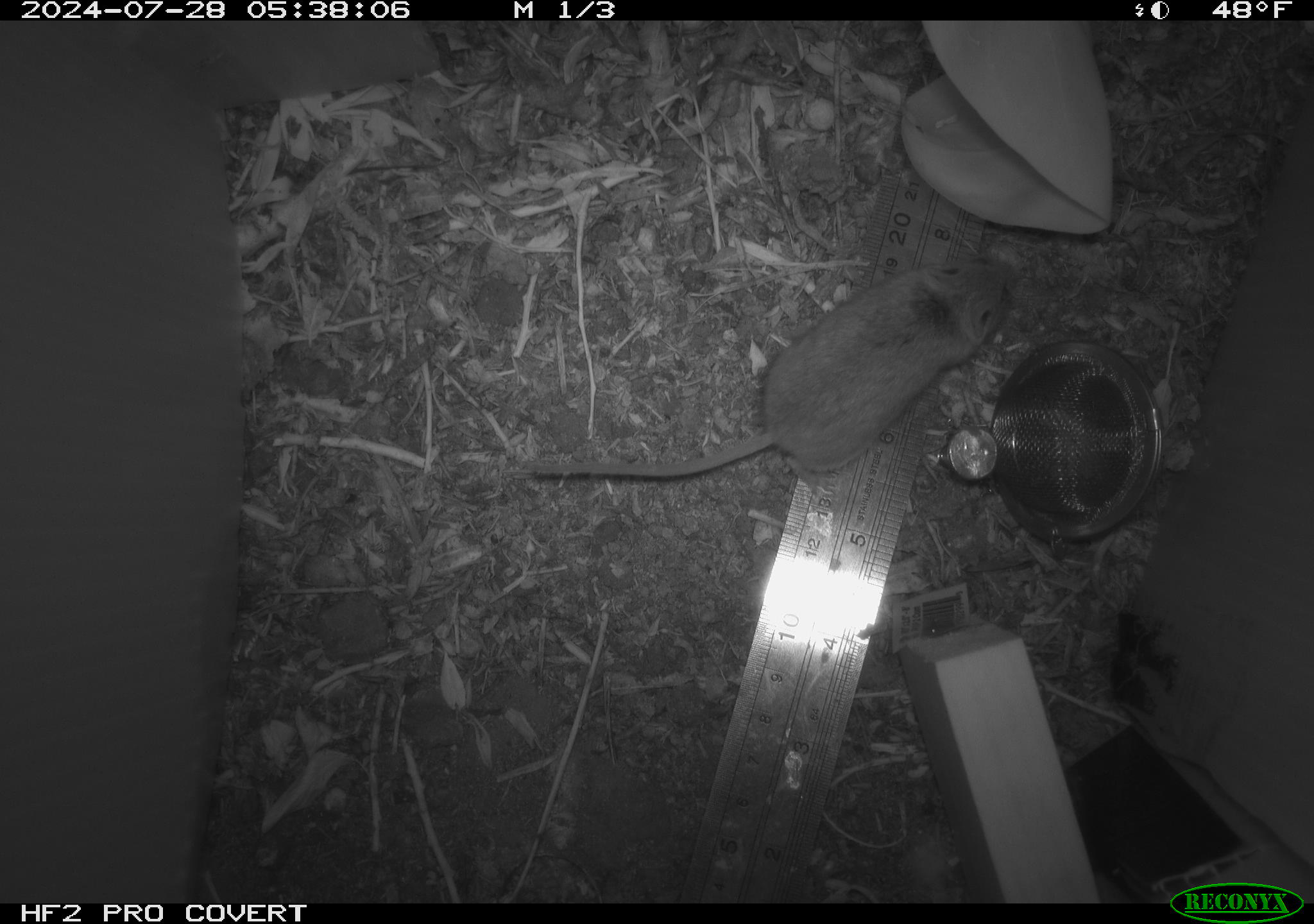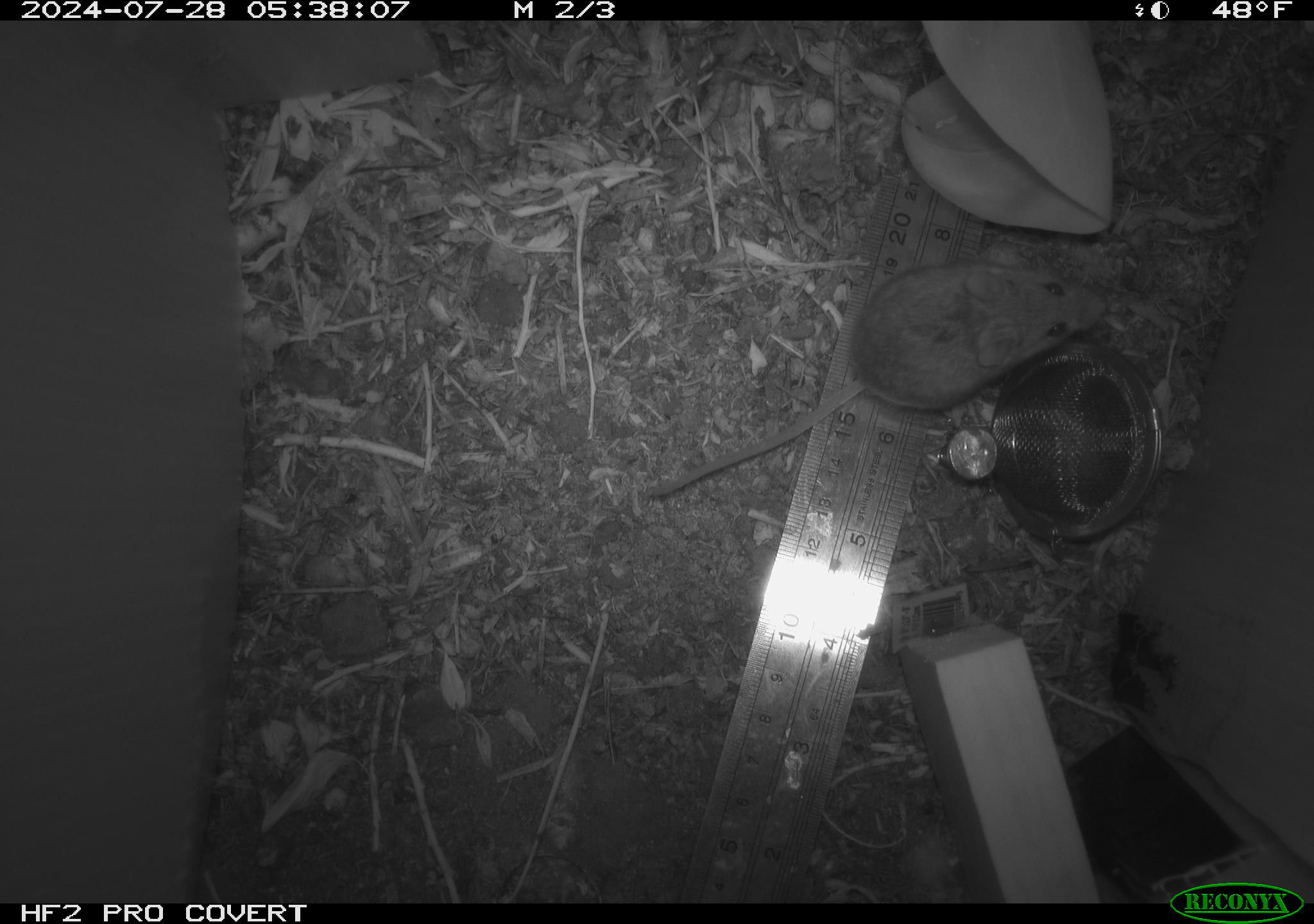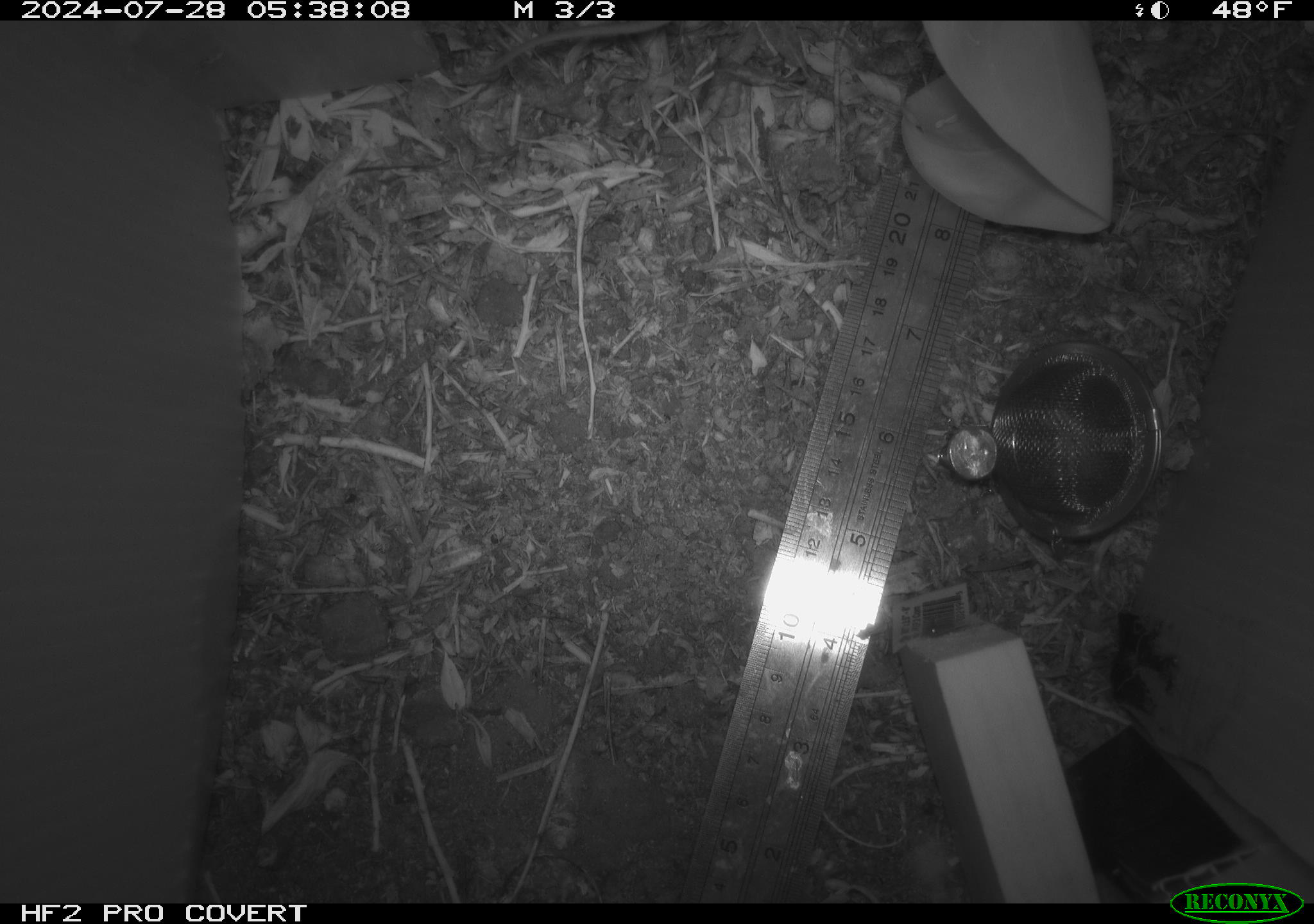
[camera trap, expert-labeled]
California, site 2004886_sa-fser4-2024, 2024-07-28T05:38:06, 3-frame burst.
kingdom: Animalia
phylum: Chordata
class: Mammalia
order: Rodentia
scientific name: Rodentia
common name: rodent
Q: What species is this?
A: Rodent (Rodentia).